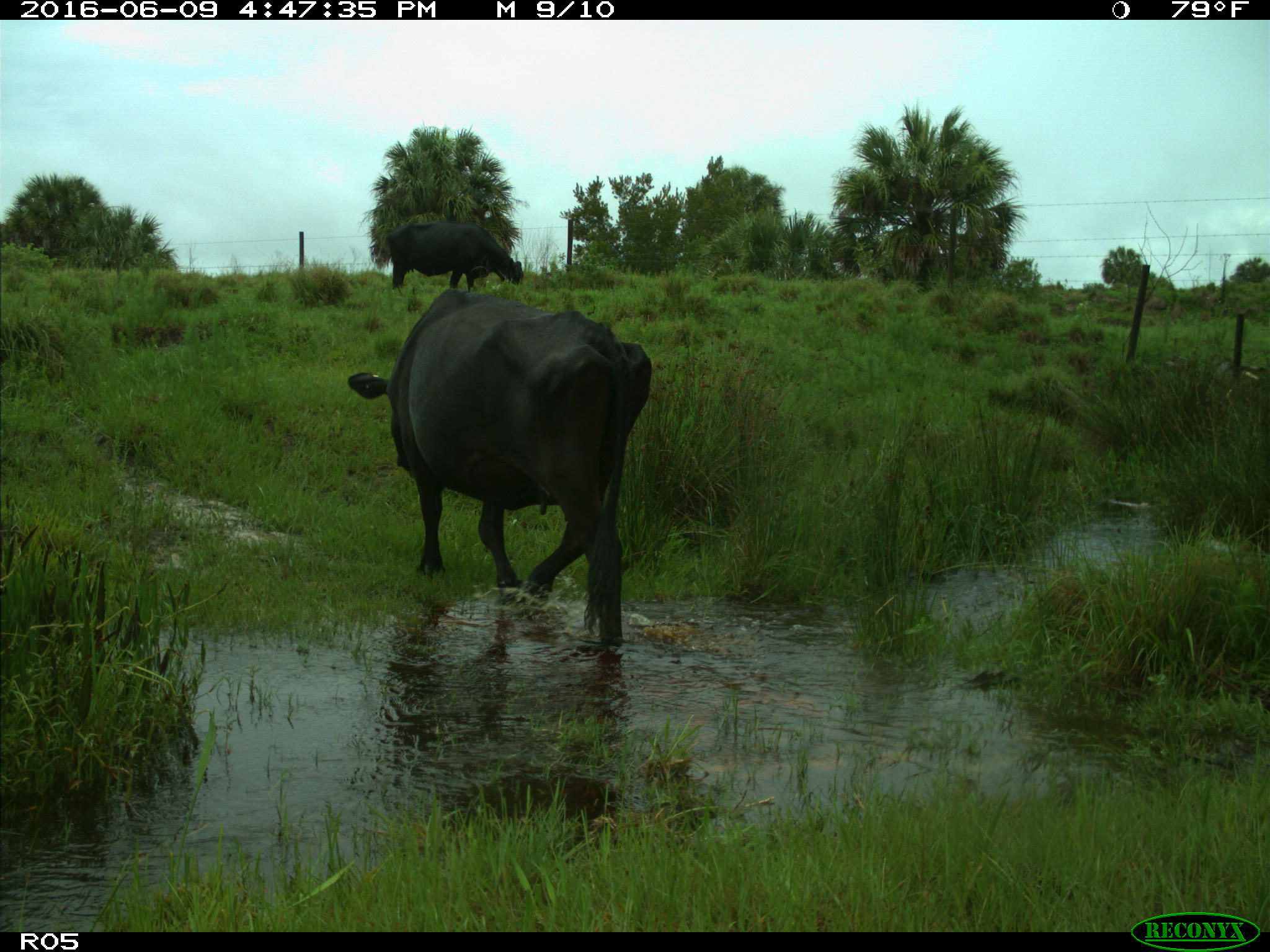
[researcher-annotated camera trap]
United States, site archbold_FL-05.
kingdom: Animalia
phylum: Chordata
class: Mammalia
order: Artiodactyla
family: Bovidae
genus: Bos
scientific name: Bos taurus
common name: domestic cow